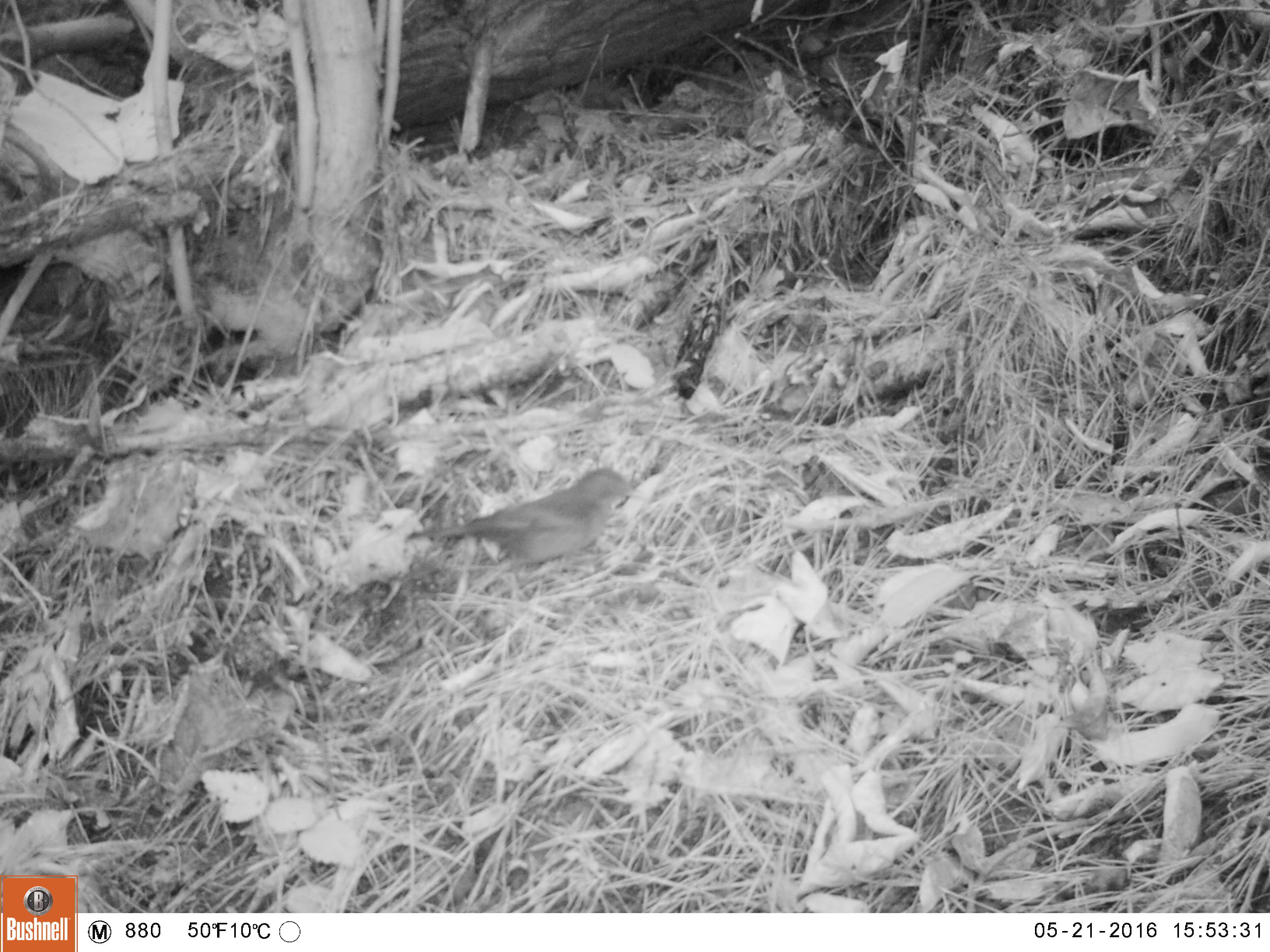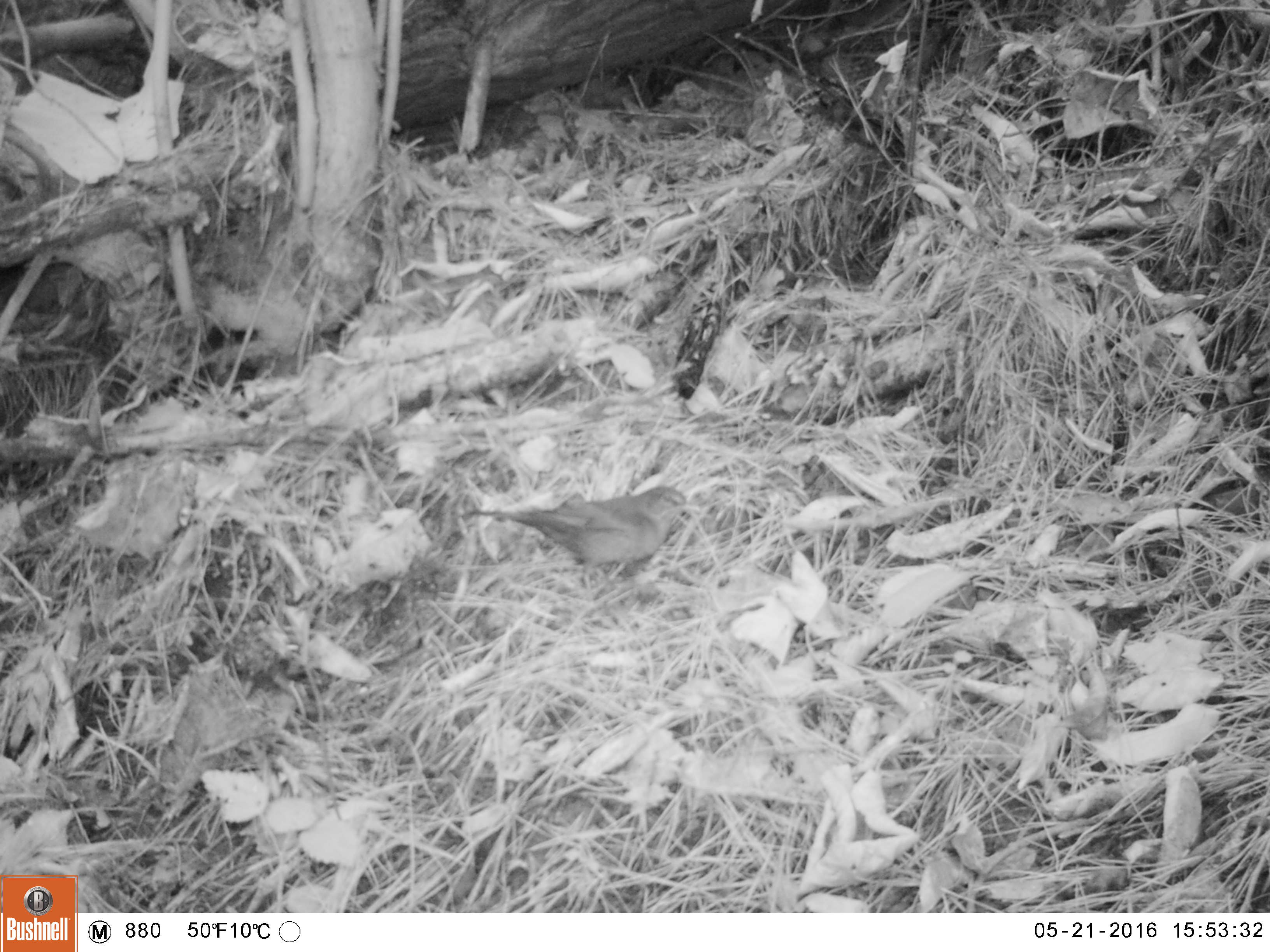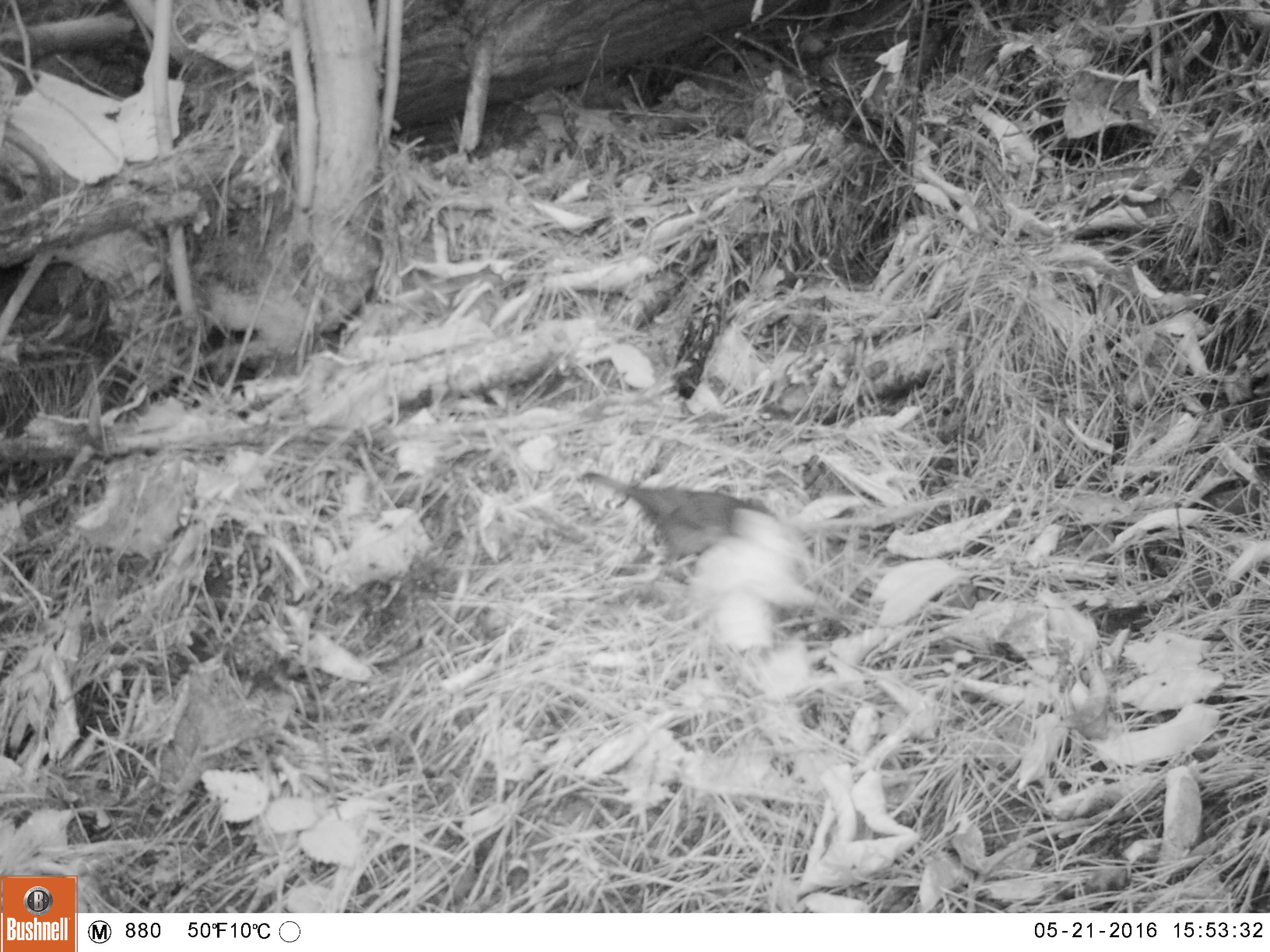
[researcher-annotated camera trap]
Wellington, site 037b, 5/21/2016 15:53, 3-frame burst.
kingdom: Animalia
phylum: Chordata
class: Aves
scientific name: Aves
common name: bird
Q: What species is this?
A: Bird (Aves).